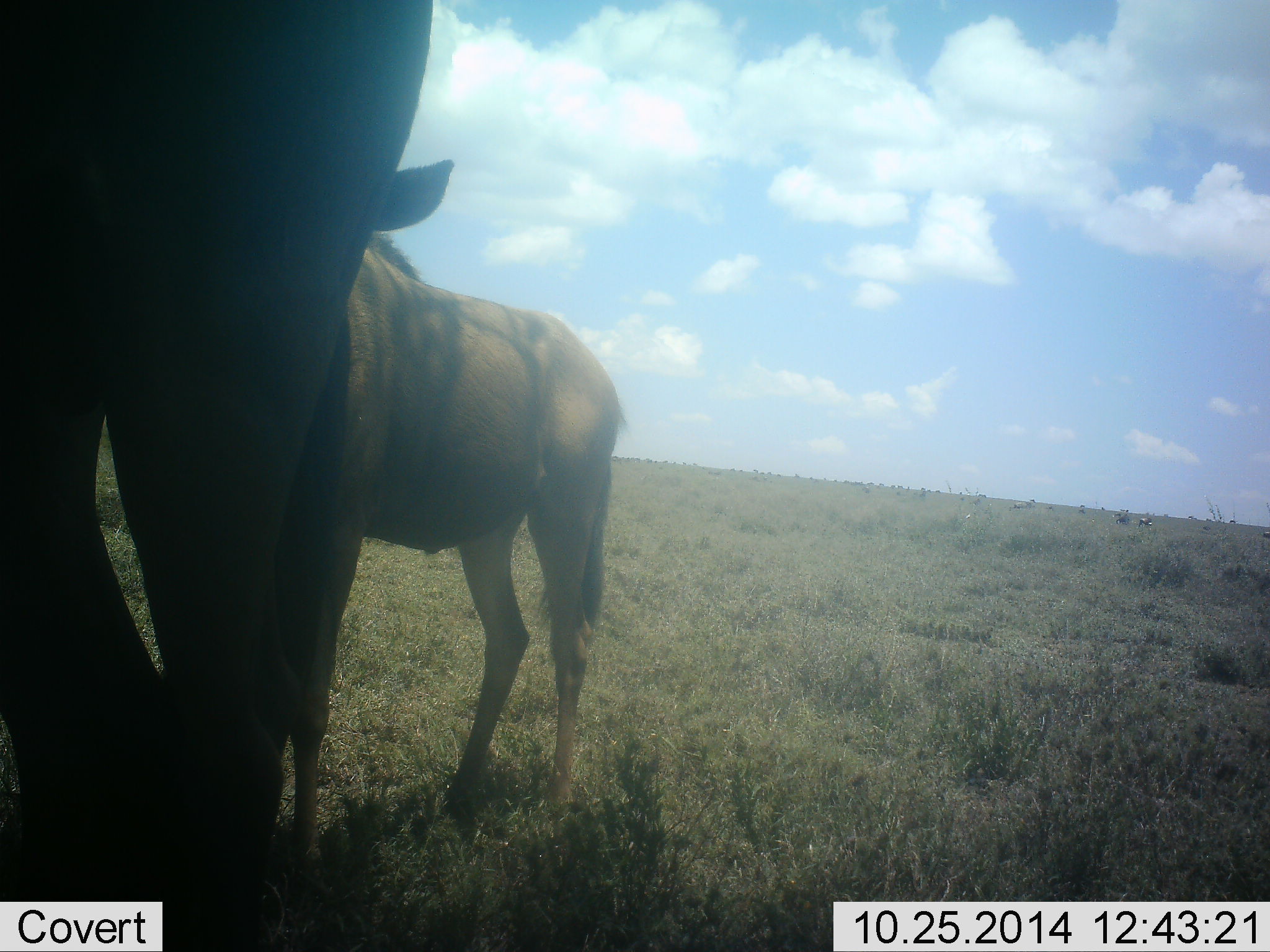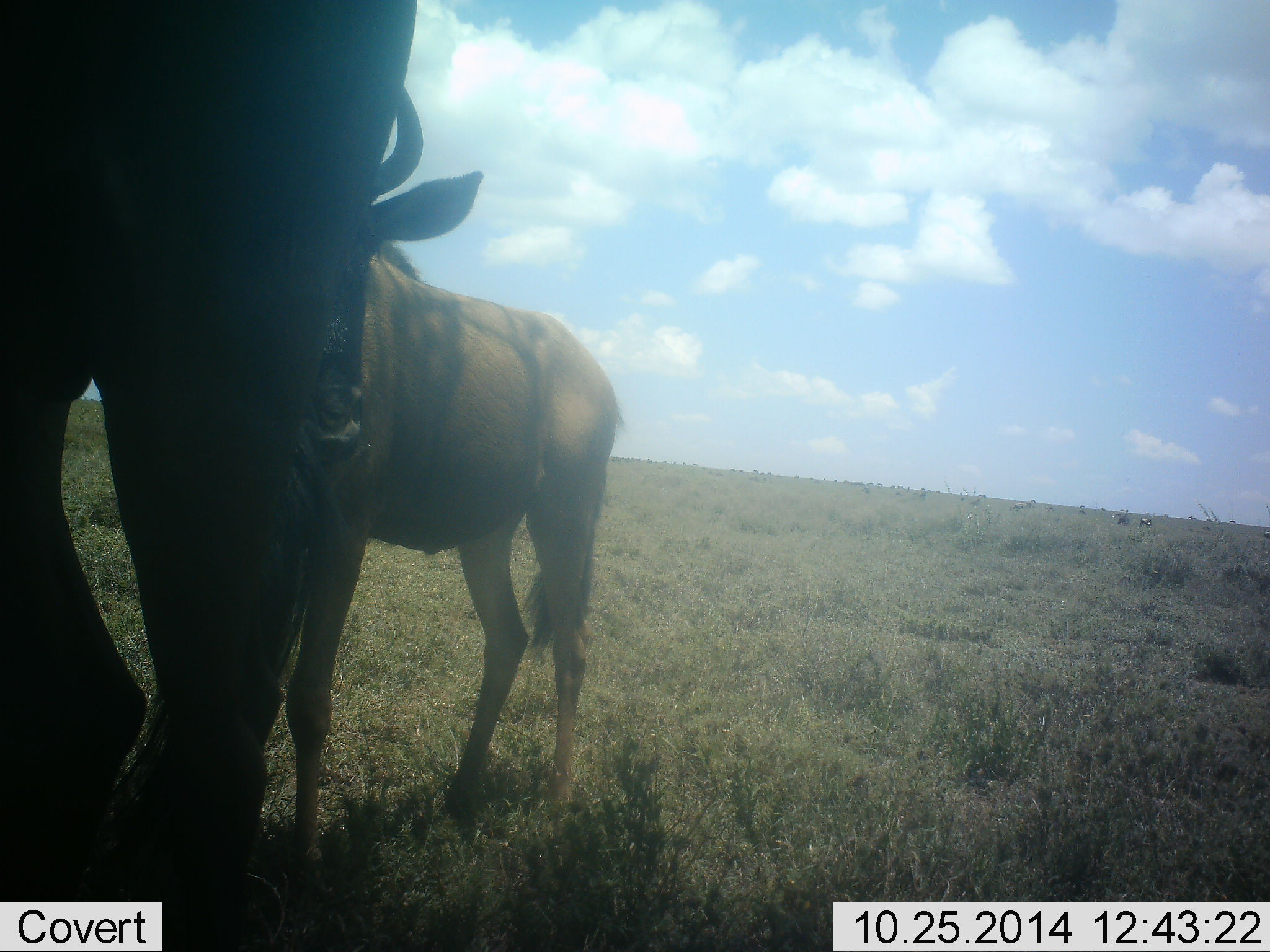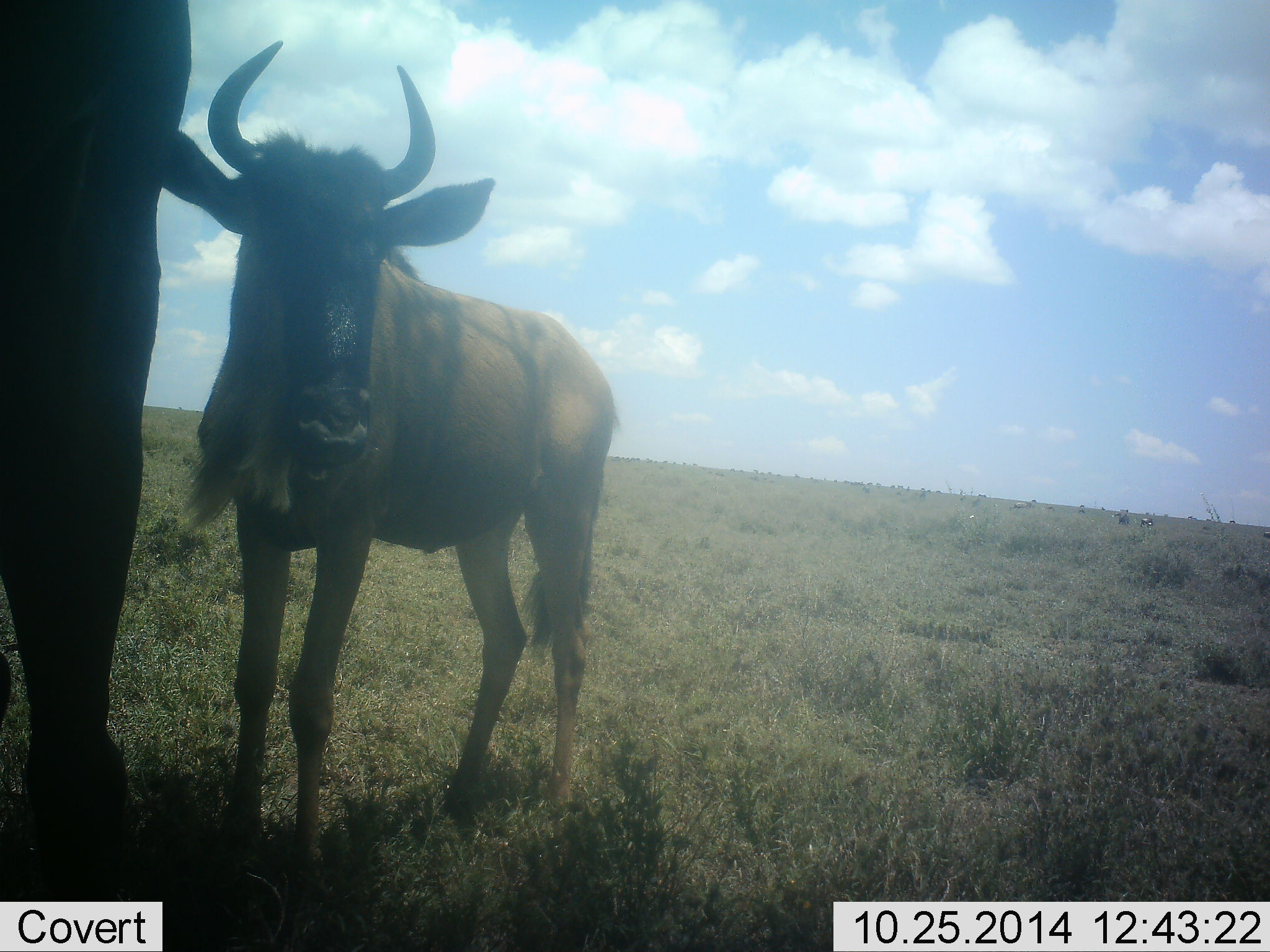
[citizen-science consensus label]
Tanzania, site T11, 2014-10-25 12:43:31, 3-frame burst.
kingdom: Animalia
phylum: Chordata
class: Mammalia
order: Artiodactyla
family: Bovidae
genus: Connochaetes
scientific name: Connochaetes taurinus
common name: blue wildebeest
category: wildebeest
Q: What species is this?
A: Wildebeest (blue wildebeest) (Connochaetes taurinus).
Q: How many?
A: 2.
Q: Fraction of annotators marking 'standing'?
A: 100%.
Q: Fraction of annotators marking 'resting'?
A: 0%.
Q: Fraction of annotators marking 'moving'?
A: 9%.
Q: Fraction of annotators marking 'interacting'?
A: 0%.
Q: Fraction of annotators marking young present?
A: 18%.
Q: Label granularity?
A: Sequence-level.